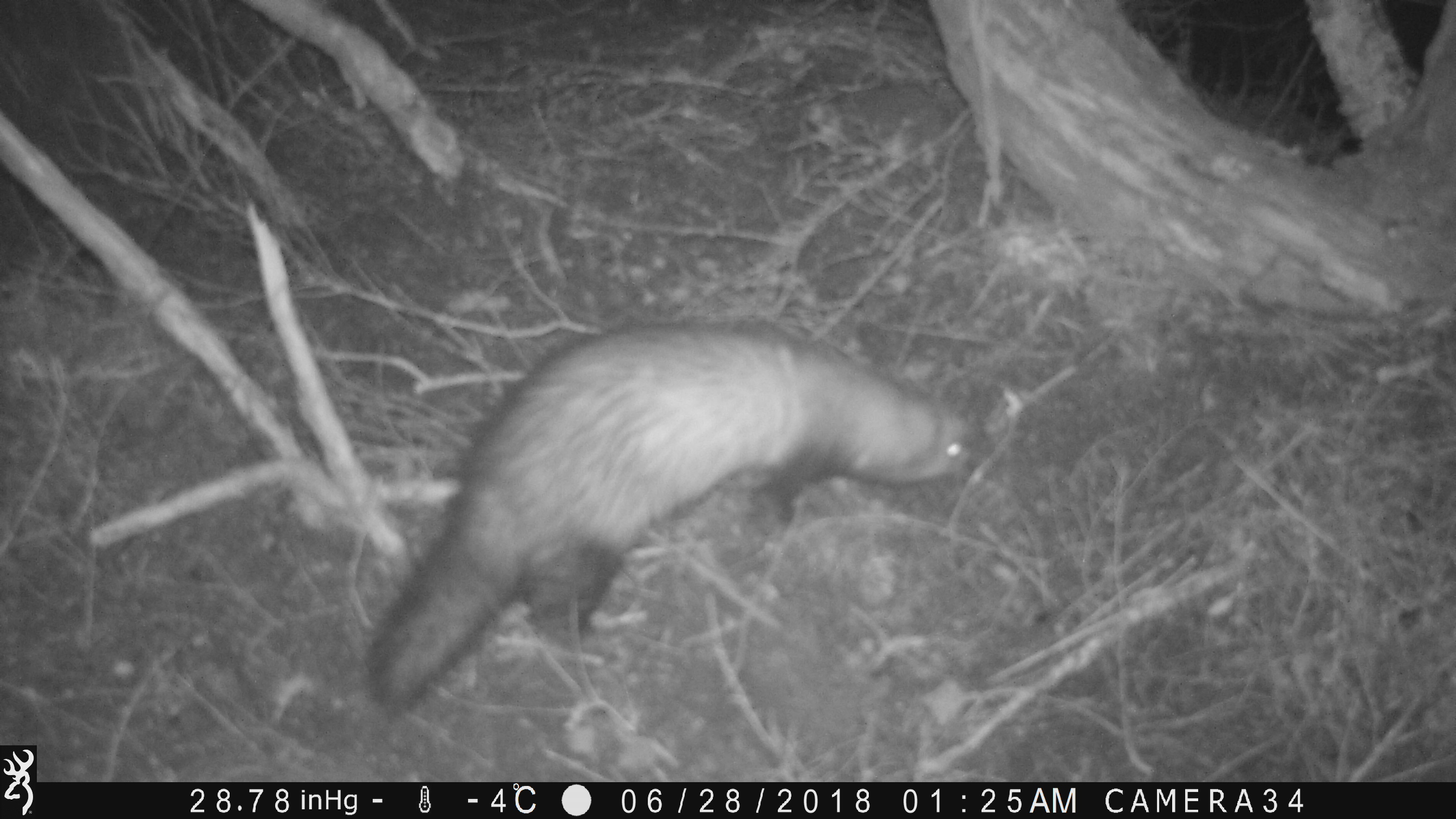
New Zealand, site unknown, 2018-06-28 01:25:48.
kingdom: Animalia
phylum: Chordata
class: Mammalia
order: Carnivora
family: Mustelidae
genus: Mustela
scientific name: Mustela furo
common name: ferret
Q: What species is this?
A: Ferret (Mustela furo).